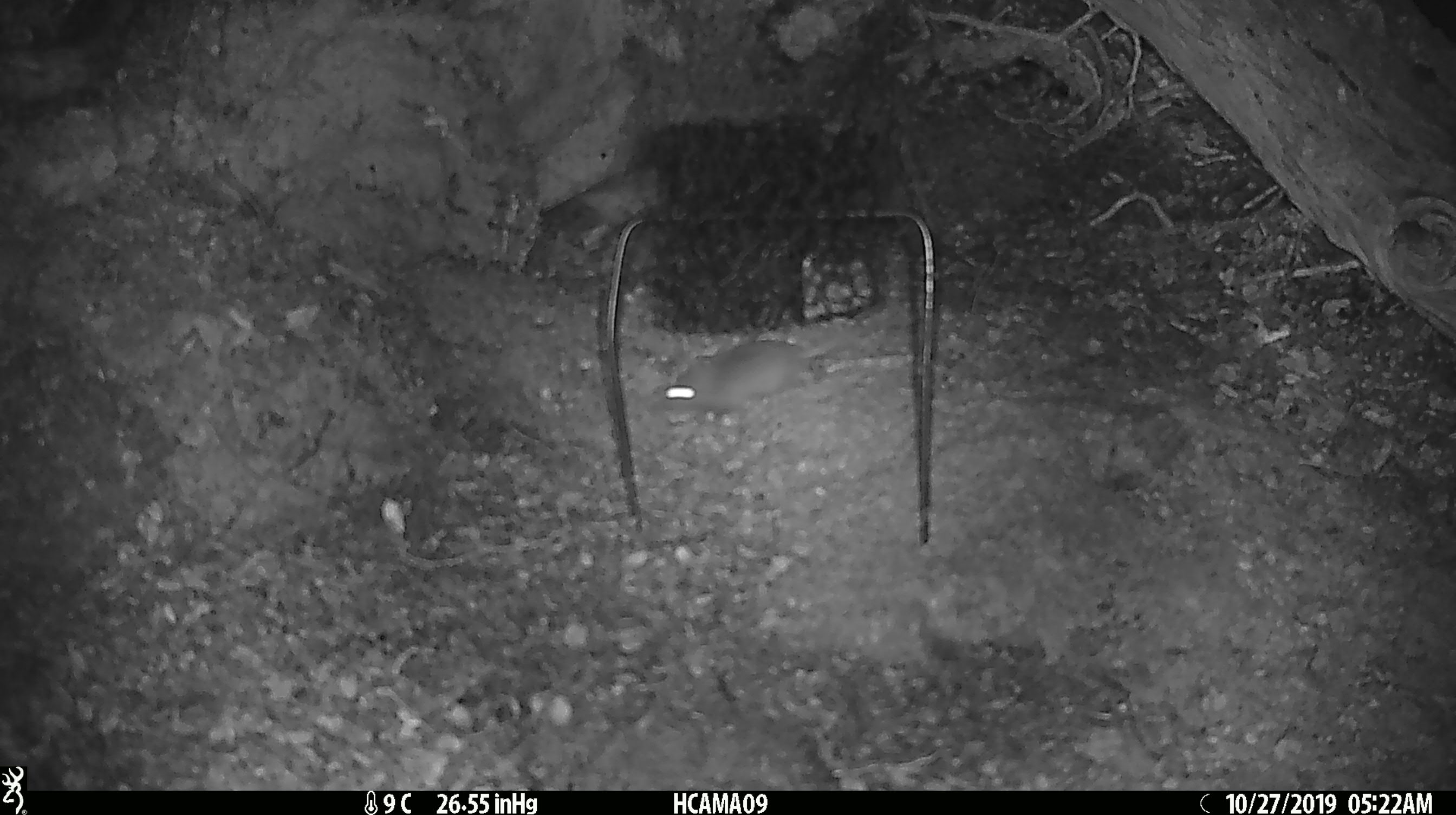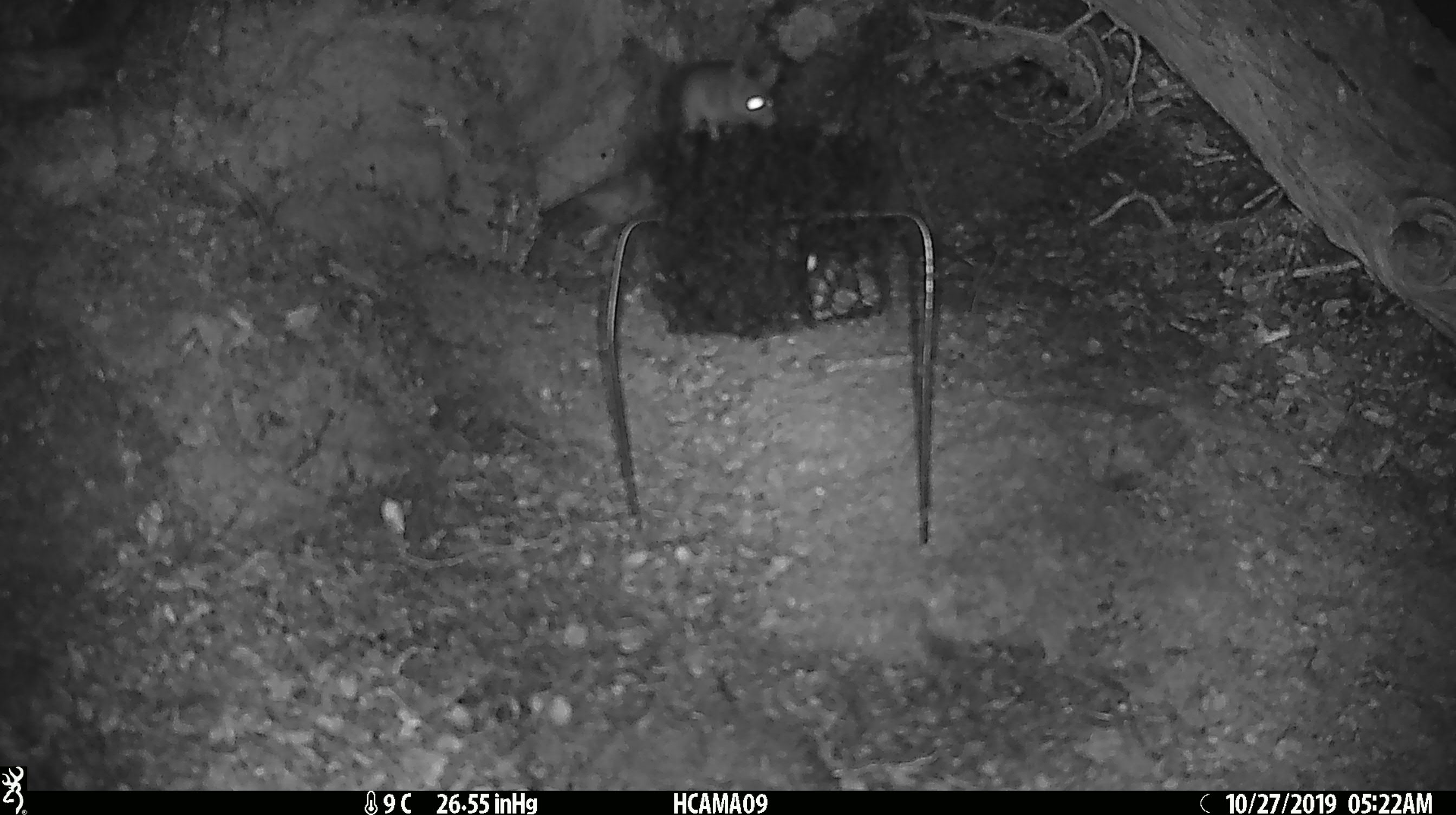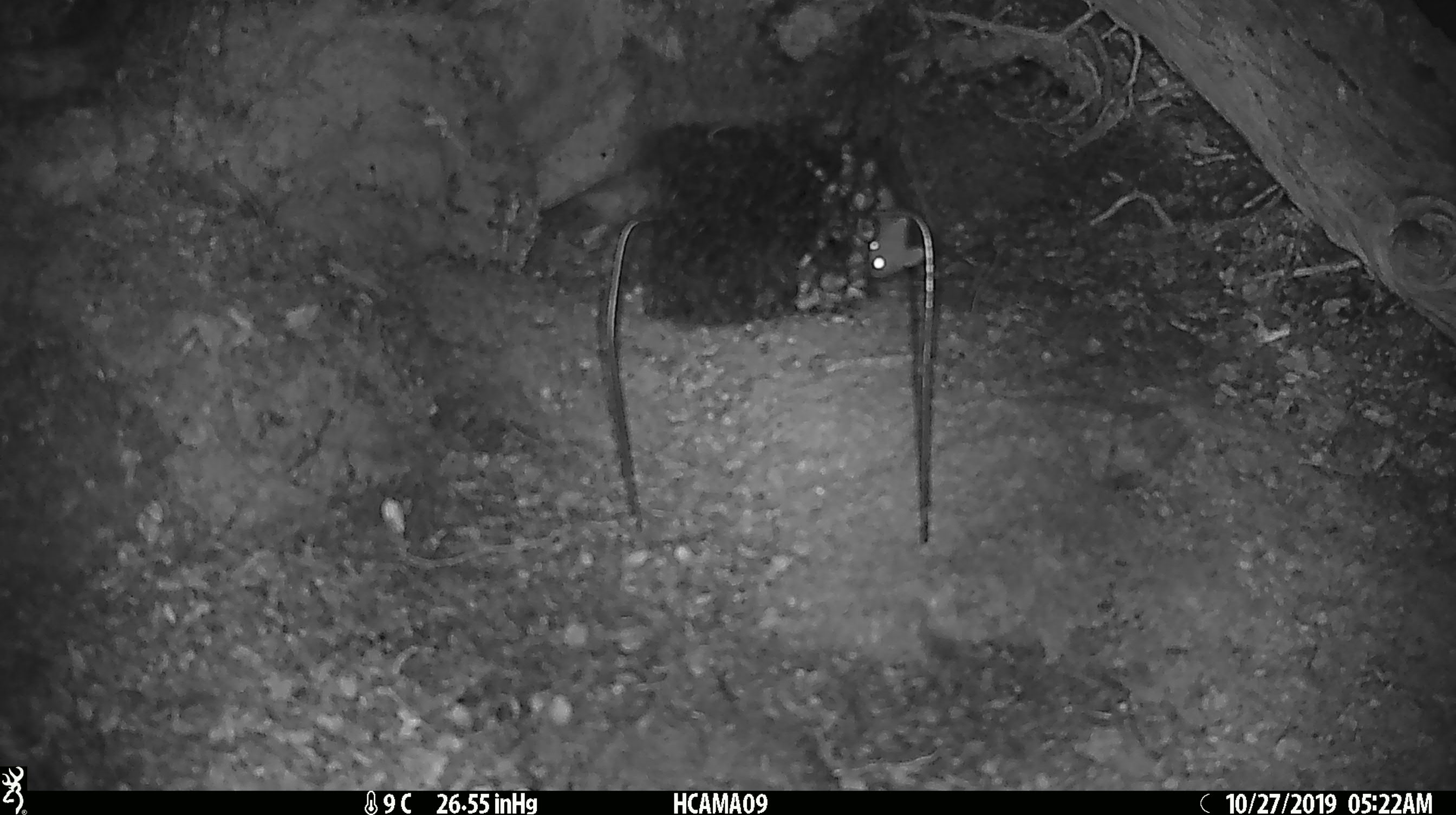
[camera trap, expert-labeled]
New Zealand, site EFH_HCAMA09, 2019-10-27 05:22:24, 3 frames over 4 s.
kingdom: Animalia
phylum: Chordata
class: Mammalia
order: Rodentia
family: Muridae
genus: Mus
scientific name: Mus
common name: mouse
Mouse (Mus).